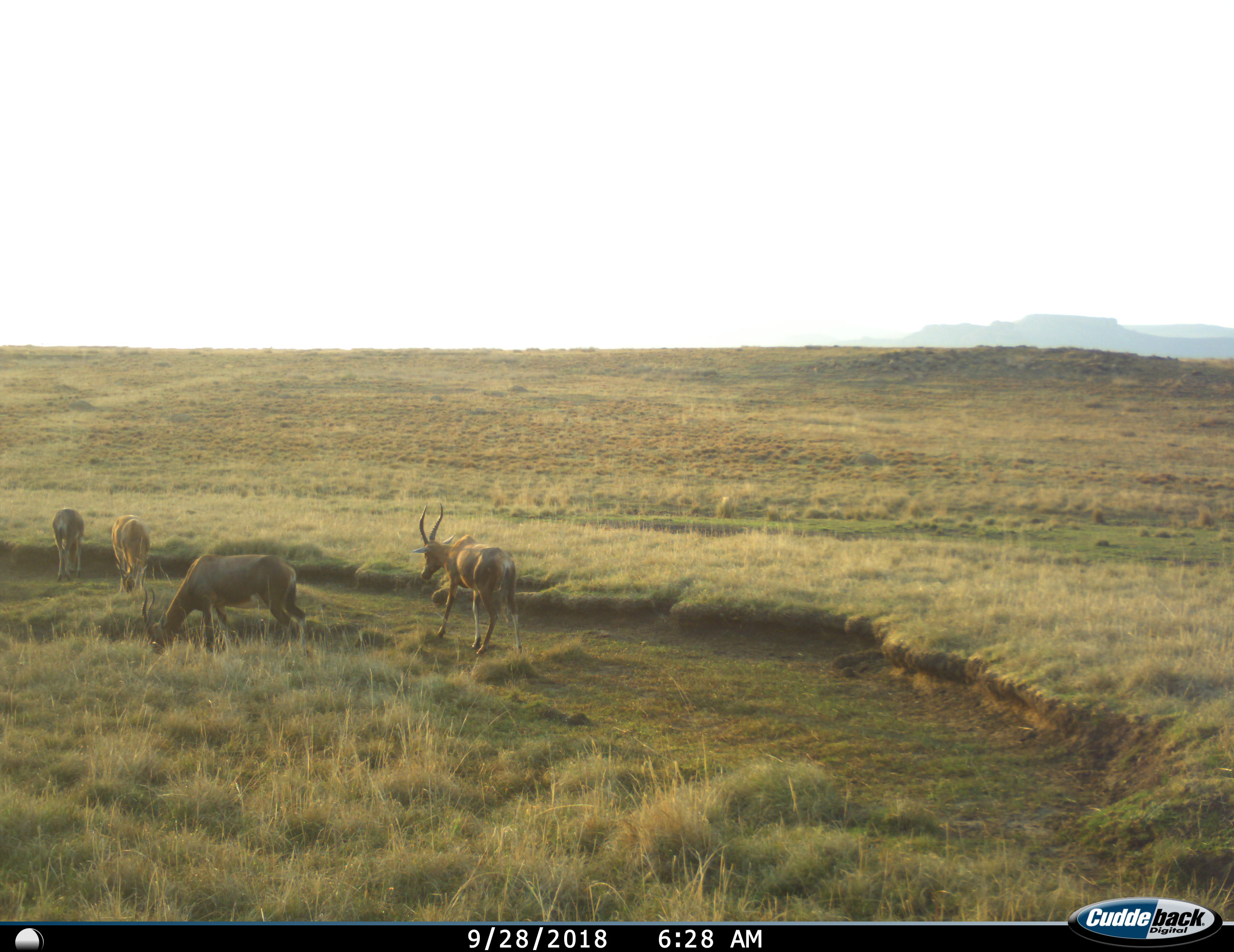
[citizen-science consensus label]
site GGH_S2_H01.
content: unidentified animal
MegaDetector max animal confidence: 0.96